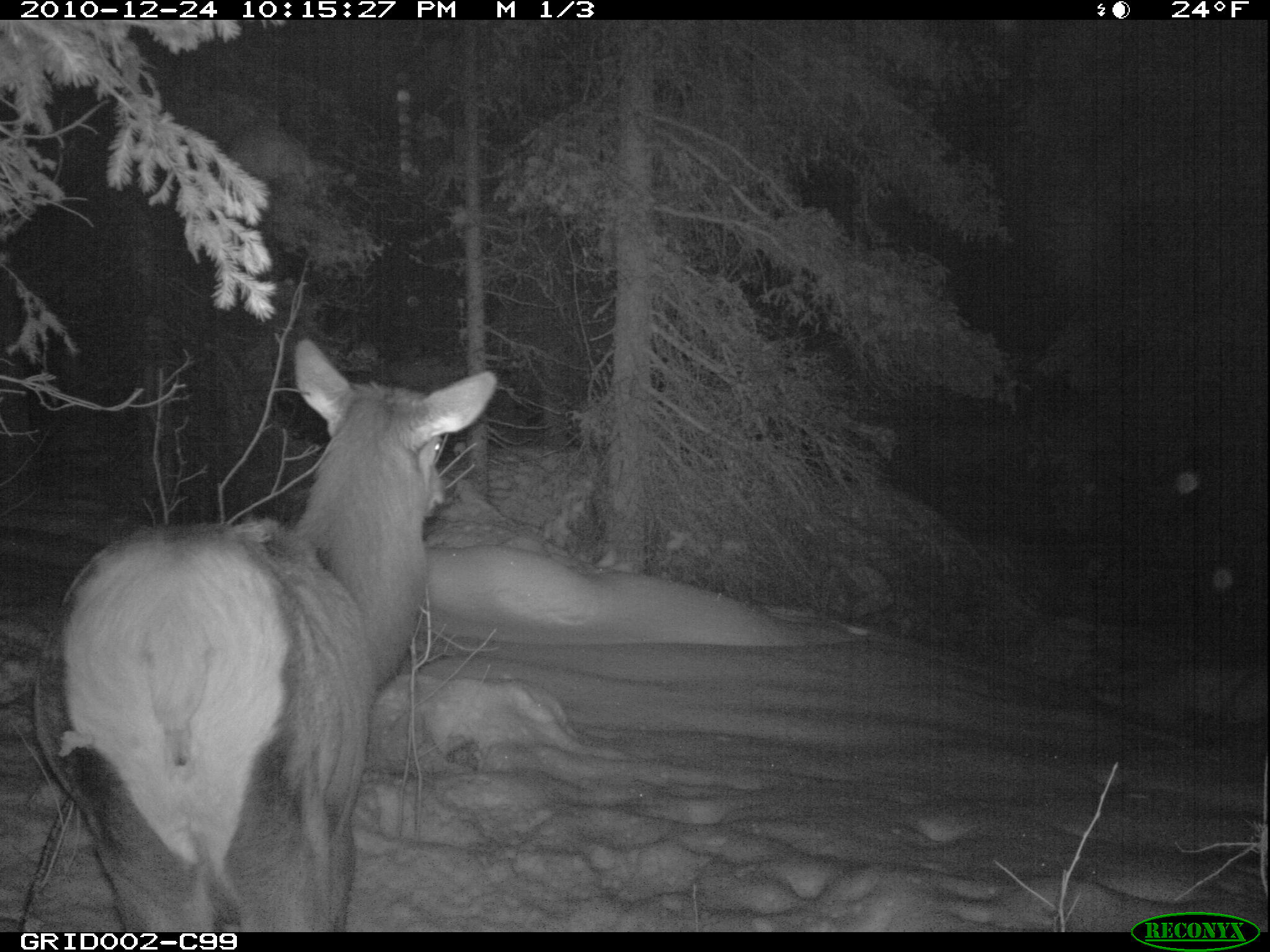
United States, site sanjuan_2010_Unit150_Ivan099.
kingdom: Animalia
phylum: Chordata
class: Mammalia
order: Artiodactyla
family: Cervidae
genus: Cervus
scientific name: Cervus elaphus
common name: red deer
Cervus elaphus (red deer).